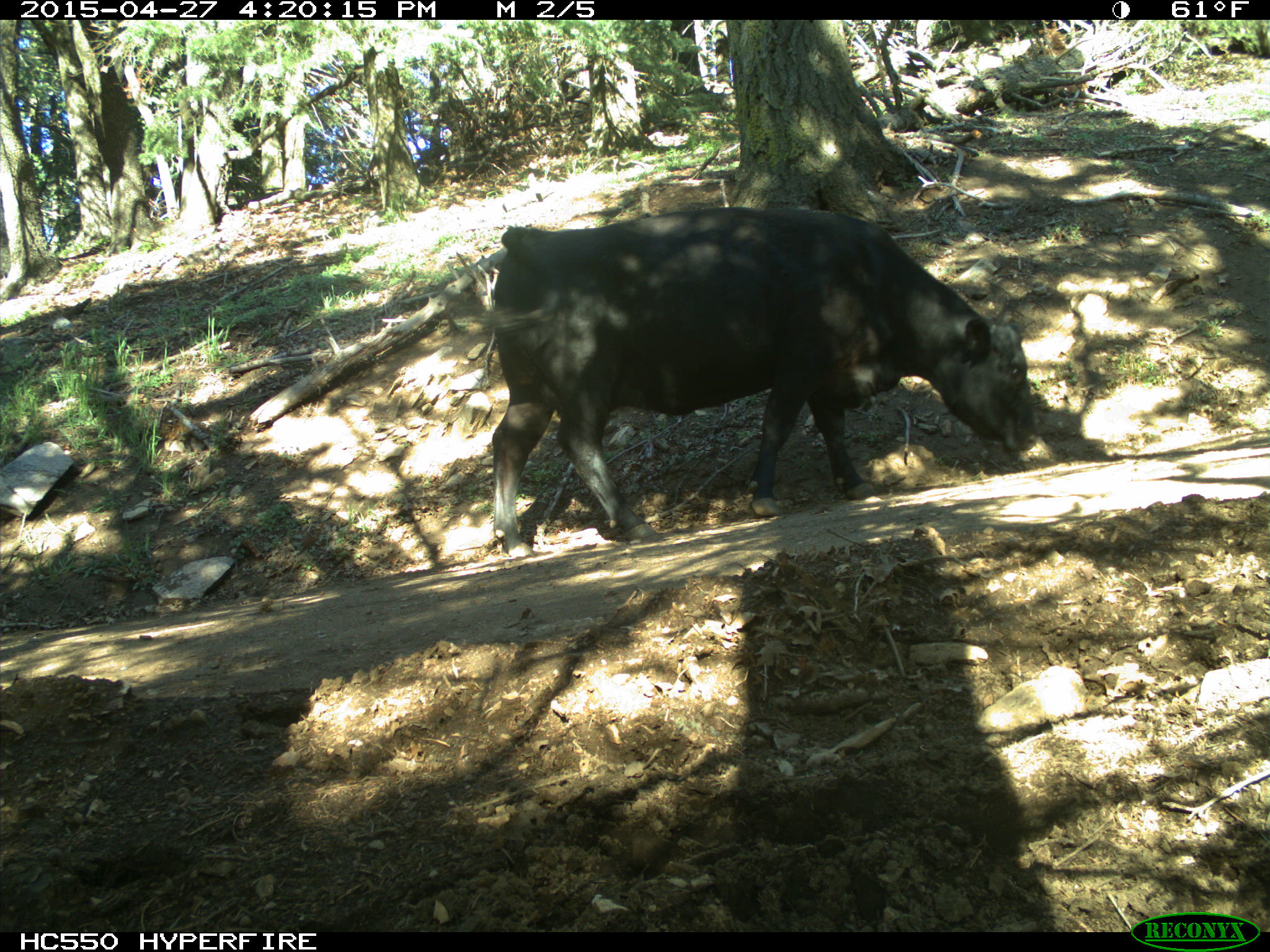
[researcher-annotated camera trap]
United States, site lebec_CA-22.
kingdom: Animalia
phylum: Chordata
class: Mammalia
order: Artiodactyla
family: Bovidae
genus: Bos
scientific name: Bos taurus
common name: domestic cow